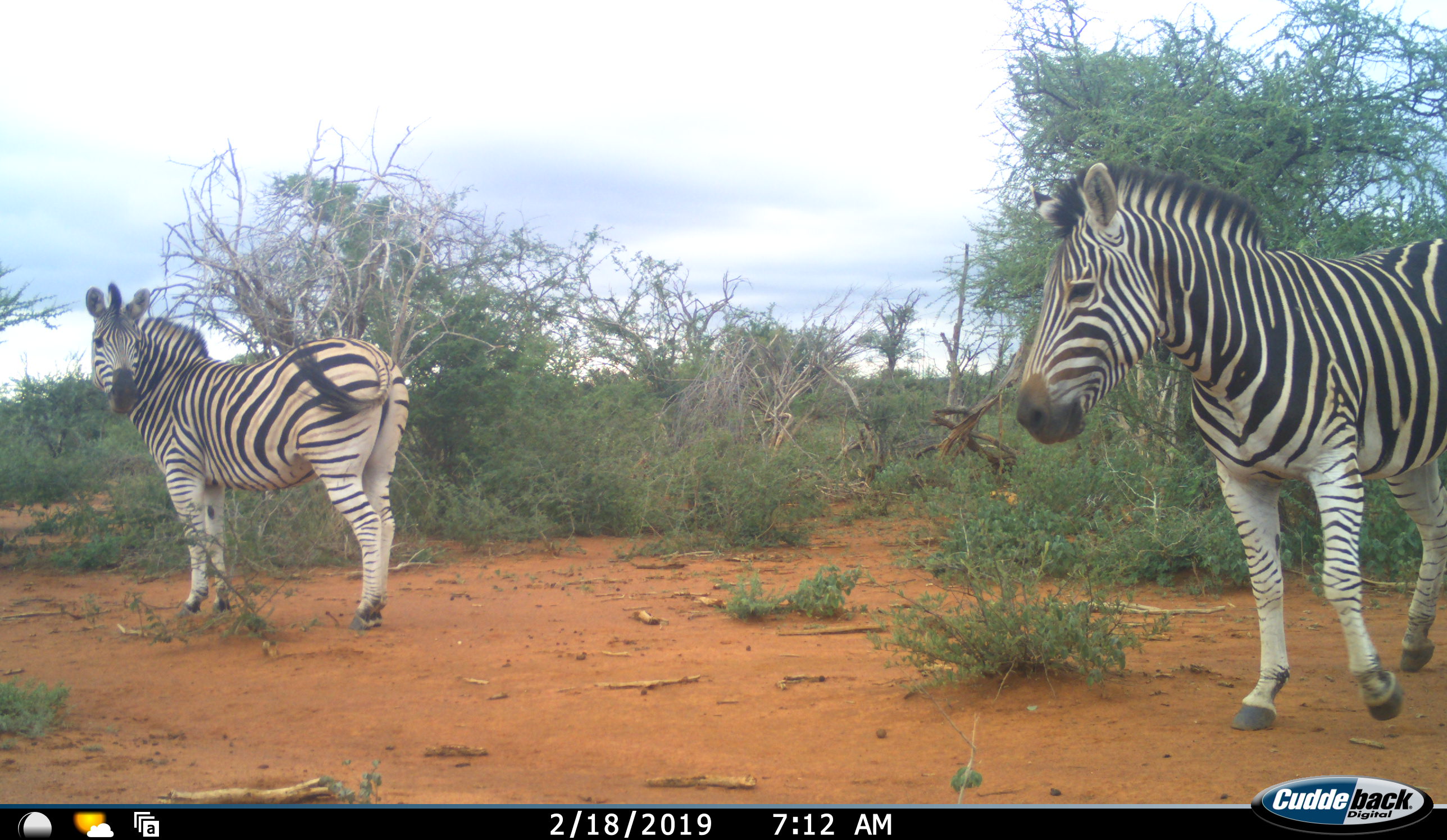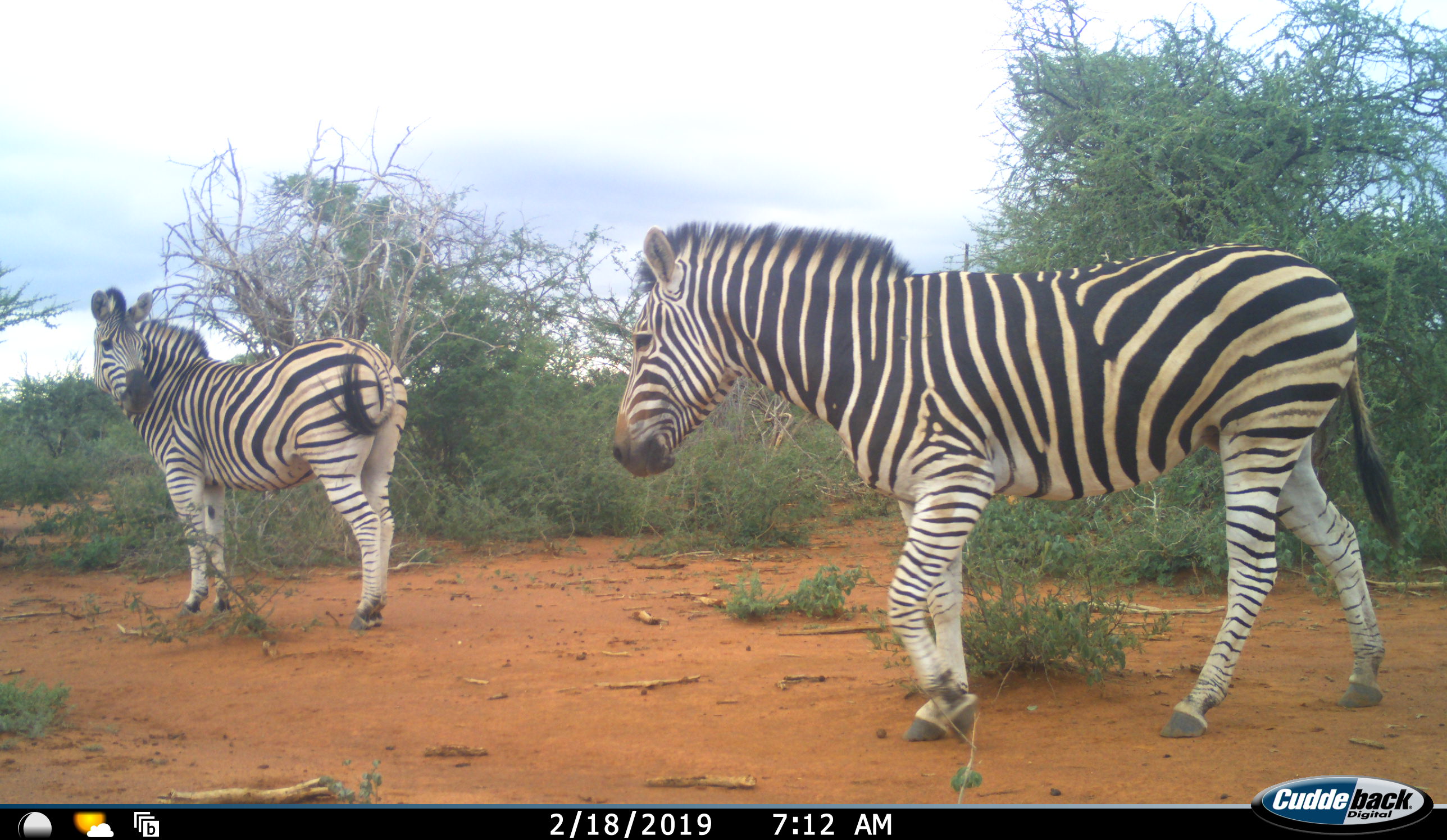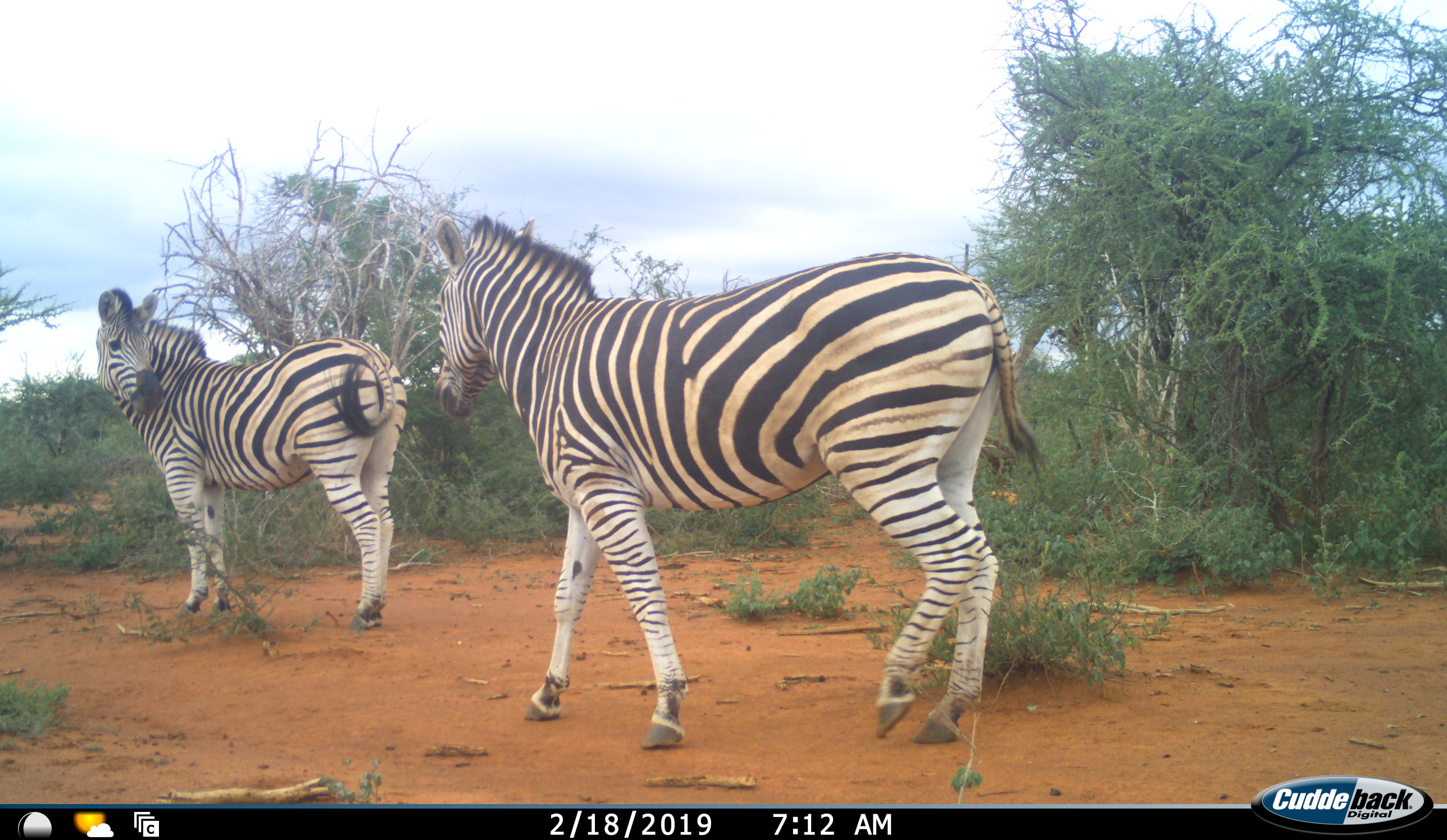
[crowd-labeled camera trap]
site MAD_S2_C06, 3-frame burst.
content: unidentified animal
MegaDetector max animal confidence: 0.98